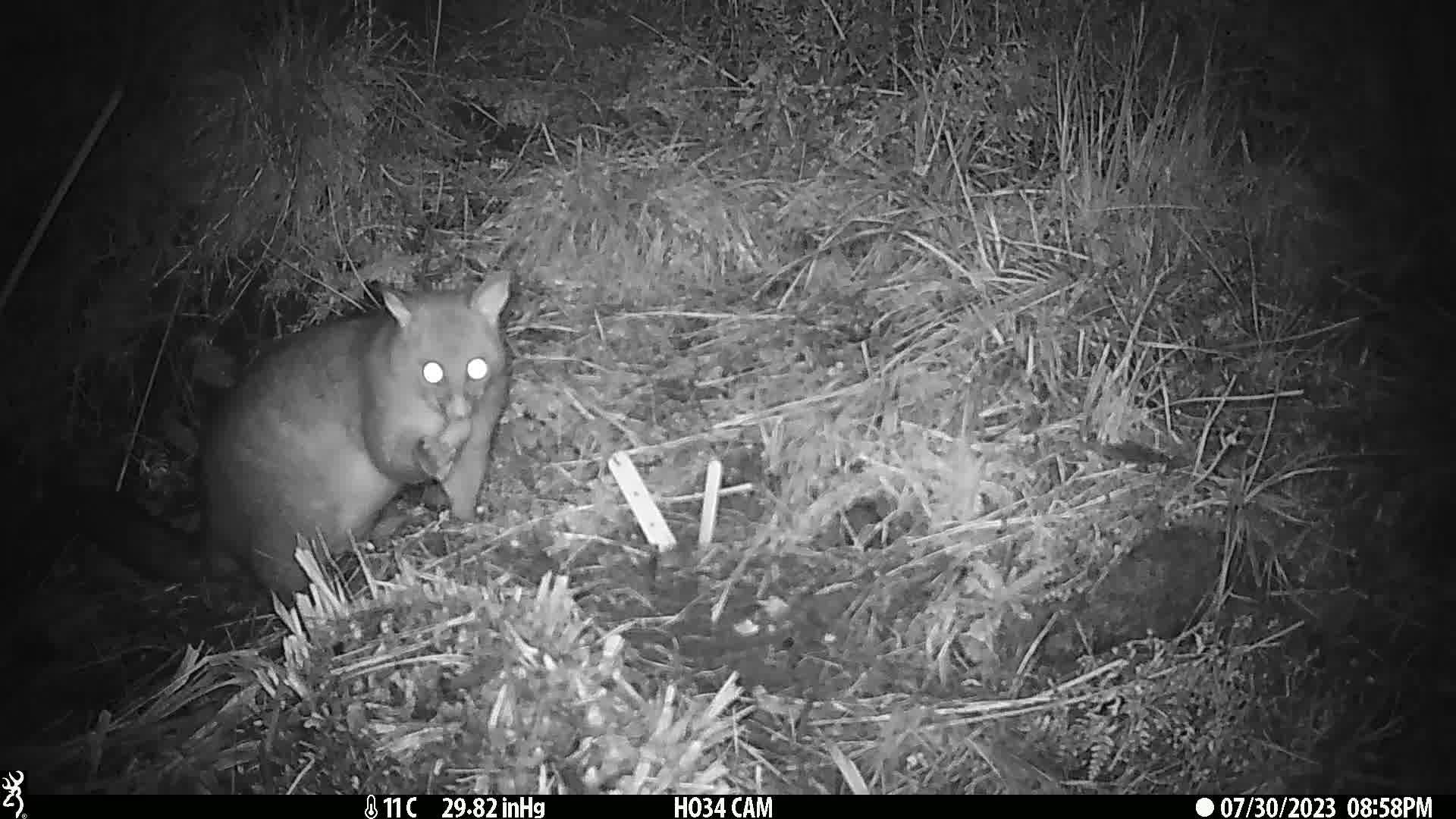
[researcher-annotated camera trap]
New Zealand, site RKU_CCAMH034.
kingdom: Animalia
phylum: Chordata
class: Mammalia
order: Diprotodontia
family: Phalangeridae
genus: Trichosurus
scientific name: Trichosurus vulpecula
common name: common brushtail possum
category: possum